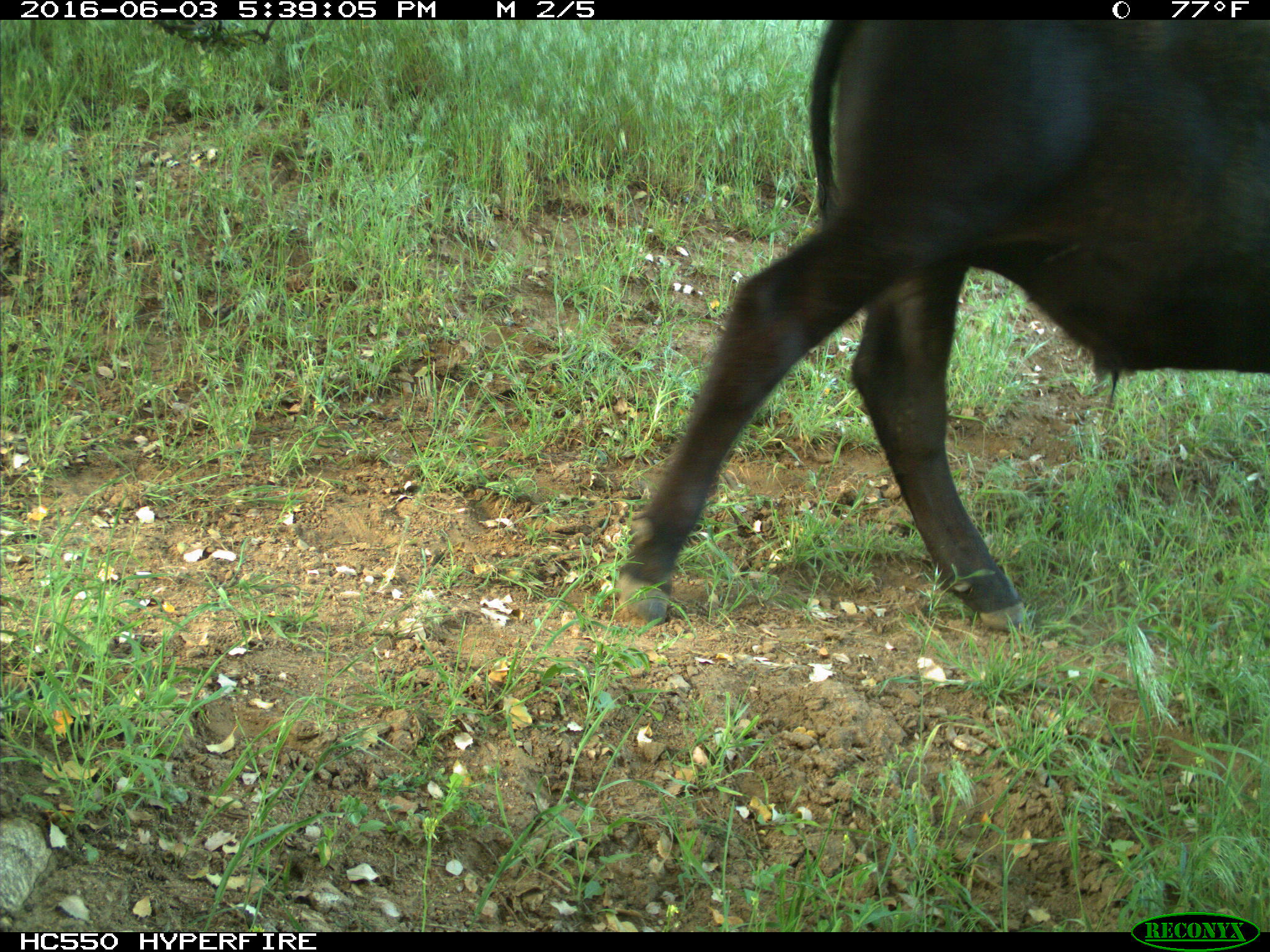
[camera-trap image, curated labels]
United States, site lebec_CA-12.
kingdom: Animalia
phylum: Chordata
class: Mammalia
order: Artiodactyla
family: Bovidae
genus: Bos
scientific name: Bos taurus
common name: domestic cow